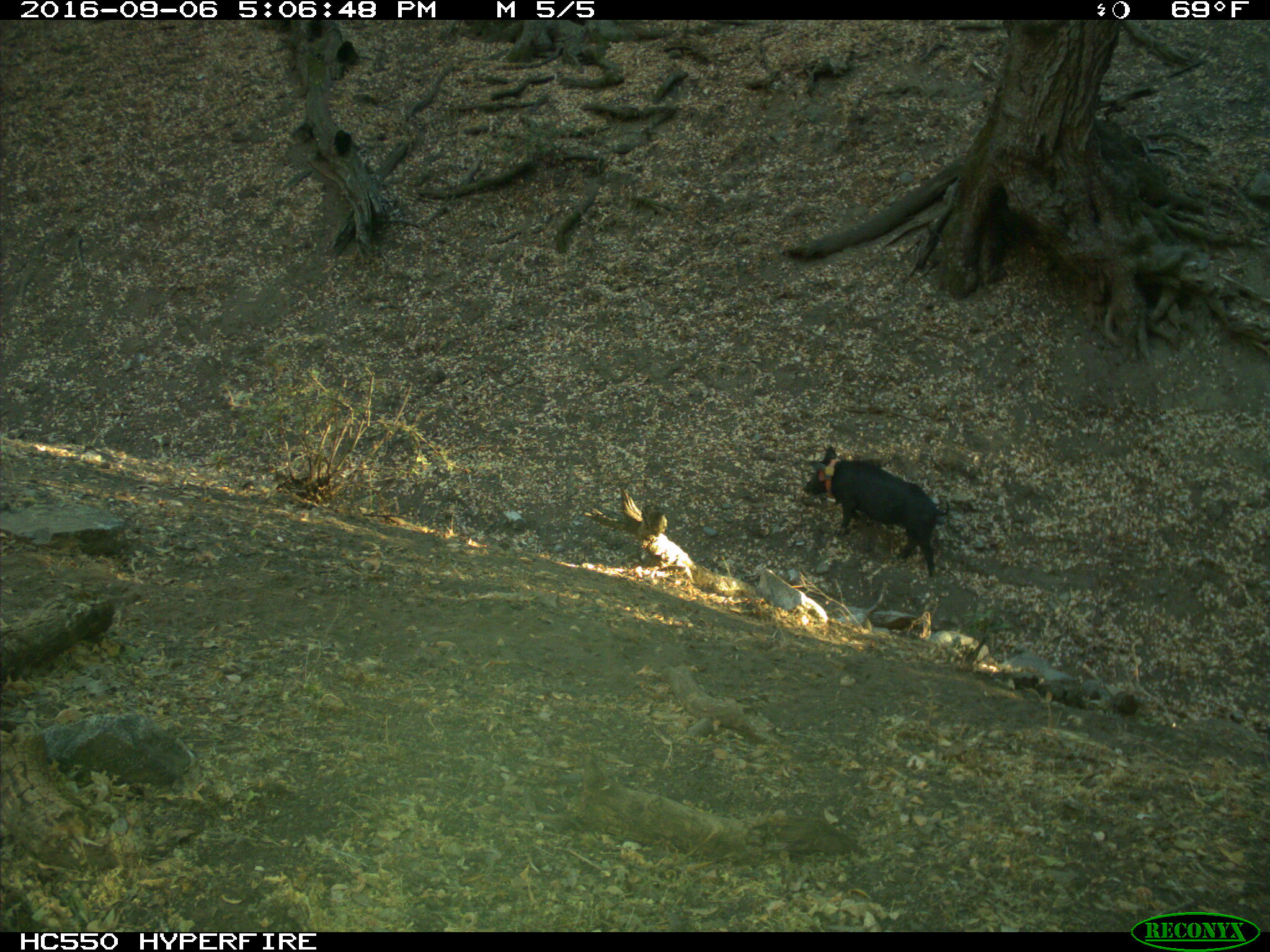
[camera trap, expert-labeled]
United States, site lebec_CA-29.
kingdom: Animalia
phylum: Chordata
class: Mammalia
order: Artiodactyla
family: Suidae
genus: Sus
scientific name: Sus scrofa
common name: wild boar